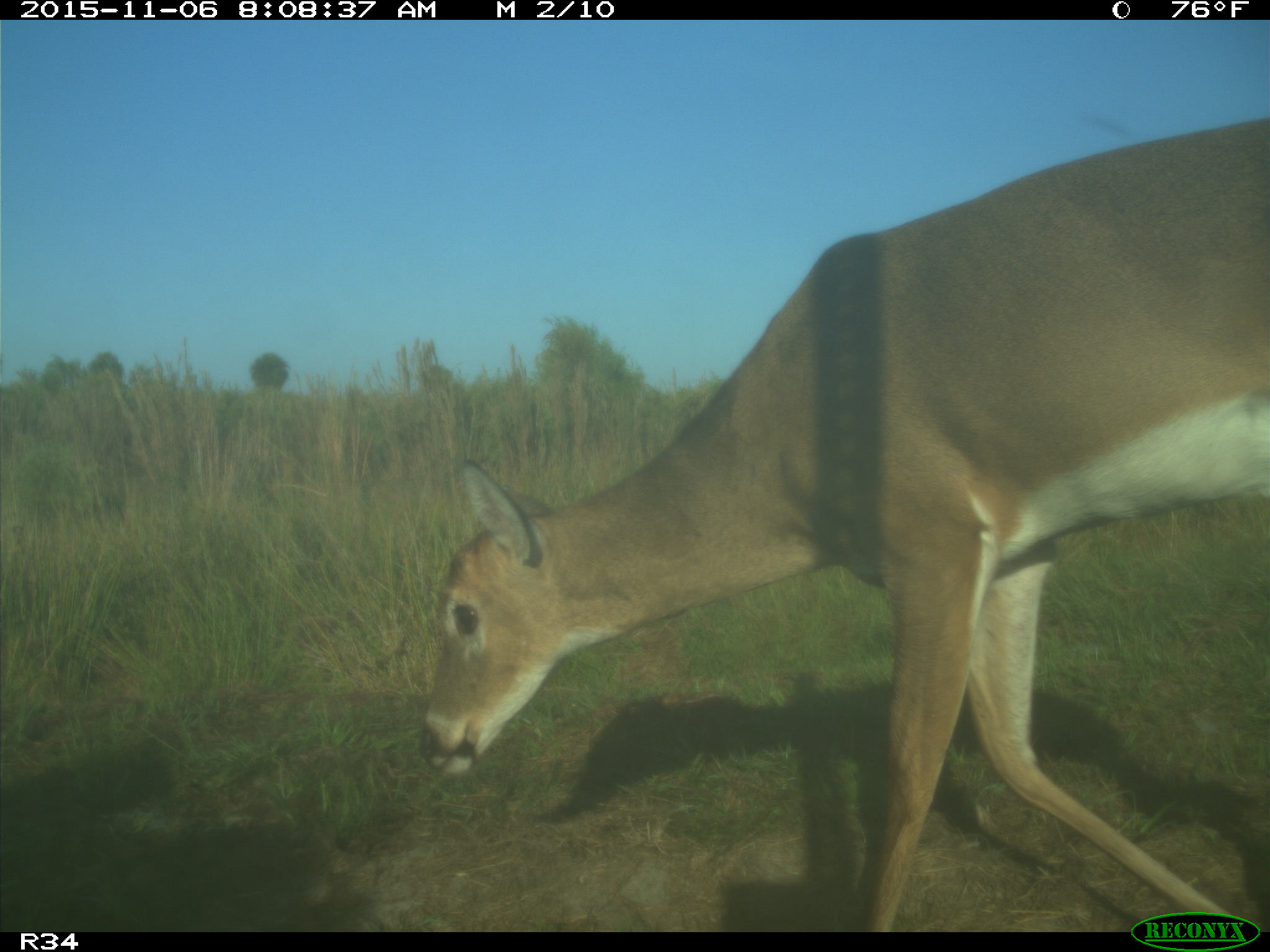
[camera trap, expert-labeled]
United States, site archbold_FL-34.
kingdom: Animalia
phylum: Chordata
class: Mammalia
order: Artiodactyla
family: Cervidae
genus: Odocoileus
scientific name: Odocoileus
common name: deer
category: unidentified deer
Unidentified deer (deer) (Odocoileus).